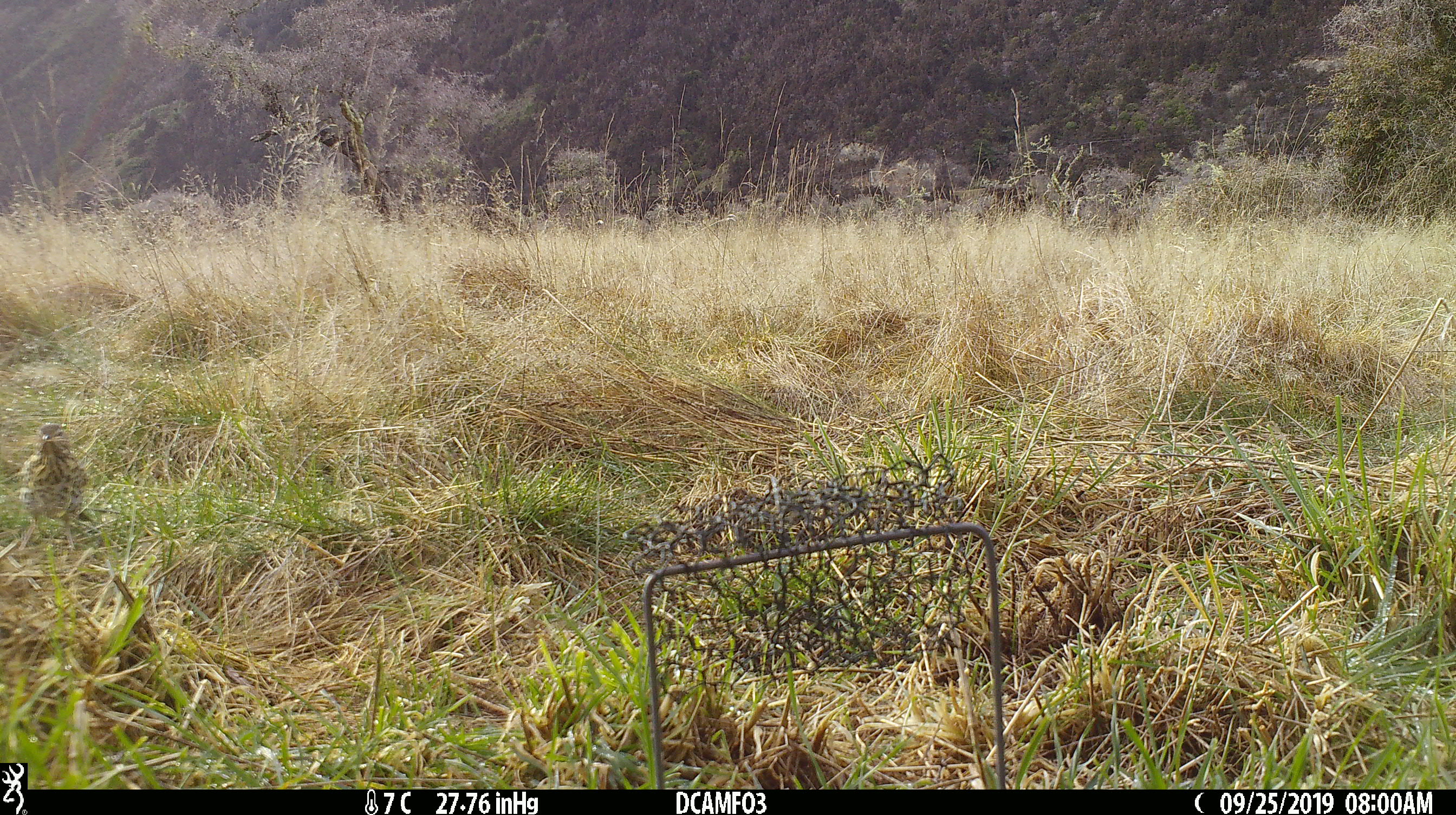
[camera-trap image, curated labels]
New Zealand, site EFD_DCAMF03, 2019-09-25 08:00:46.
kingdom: Animalia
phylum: Chordata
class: Aves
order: Passeriformes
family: Turdidae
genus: Turdus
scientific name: Turdus philomelos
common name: song thrush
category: thrush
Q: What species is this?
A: Thrush (song thrush) (Turdus philomelos).